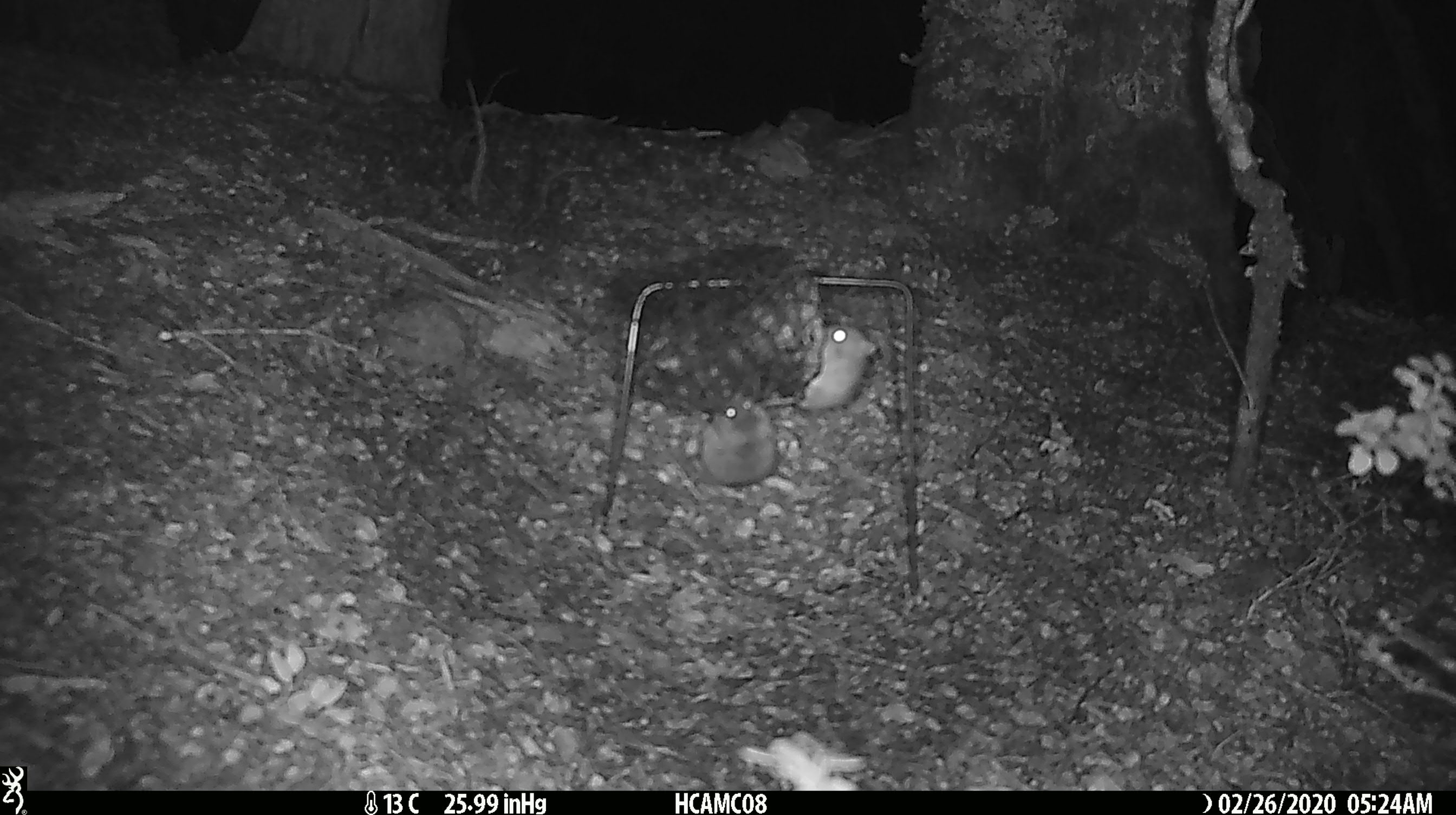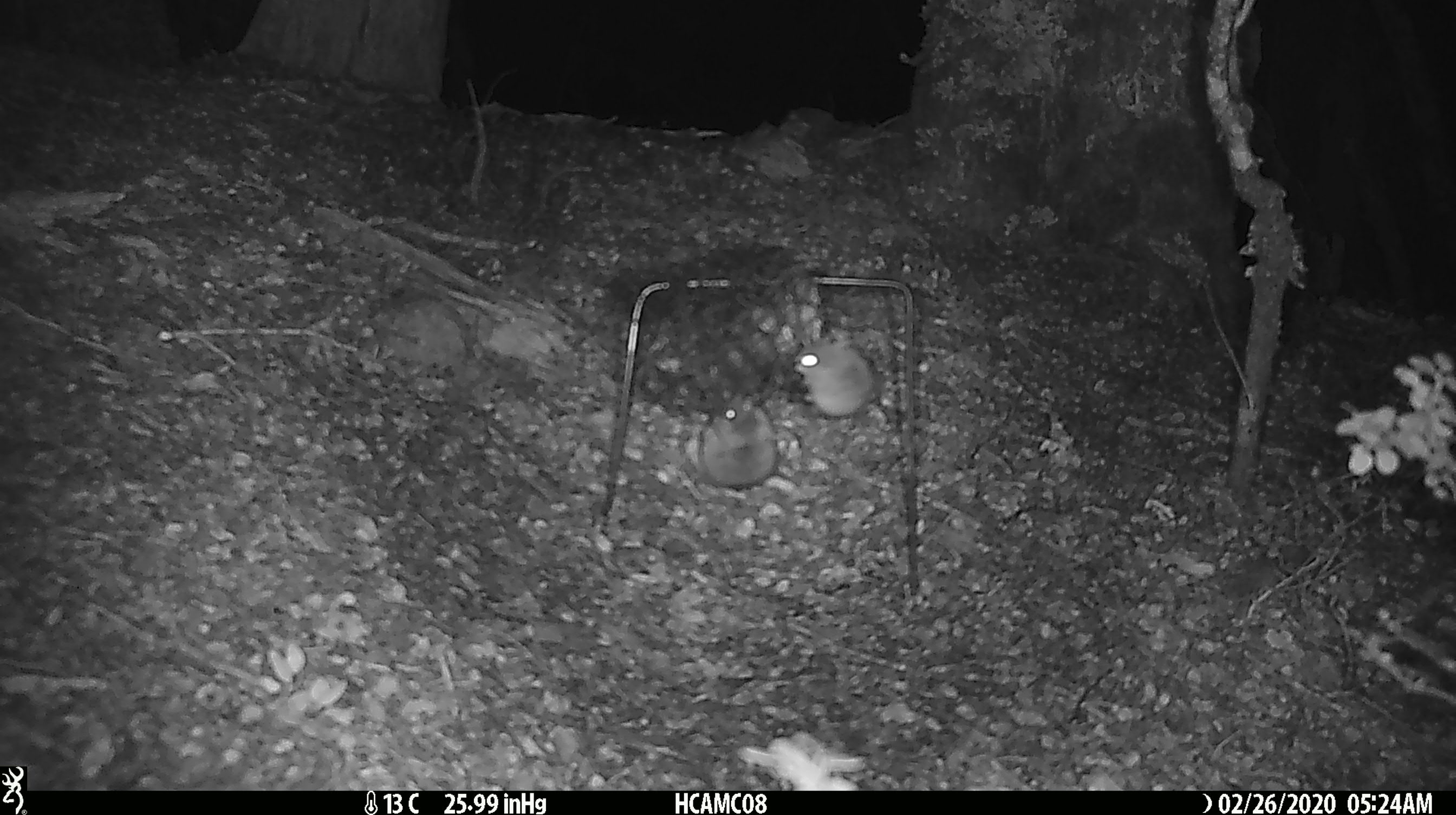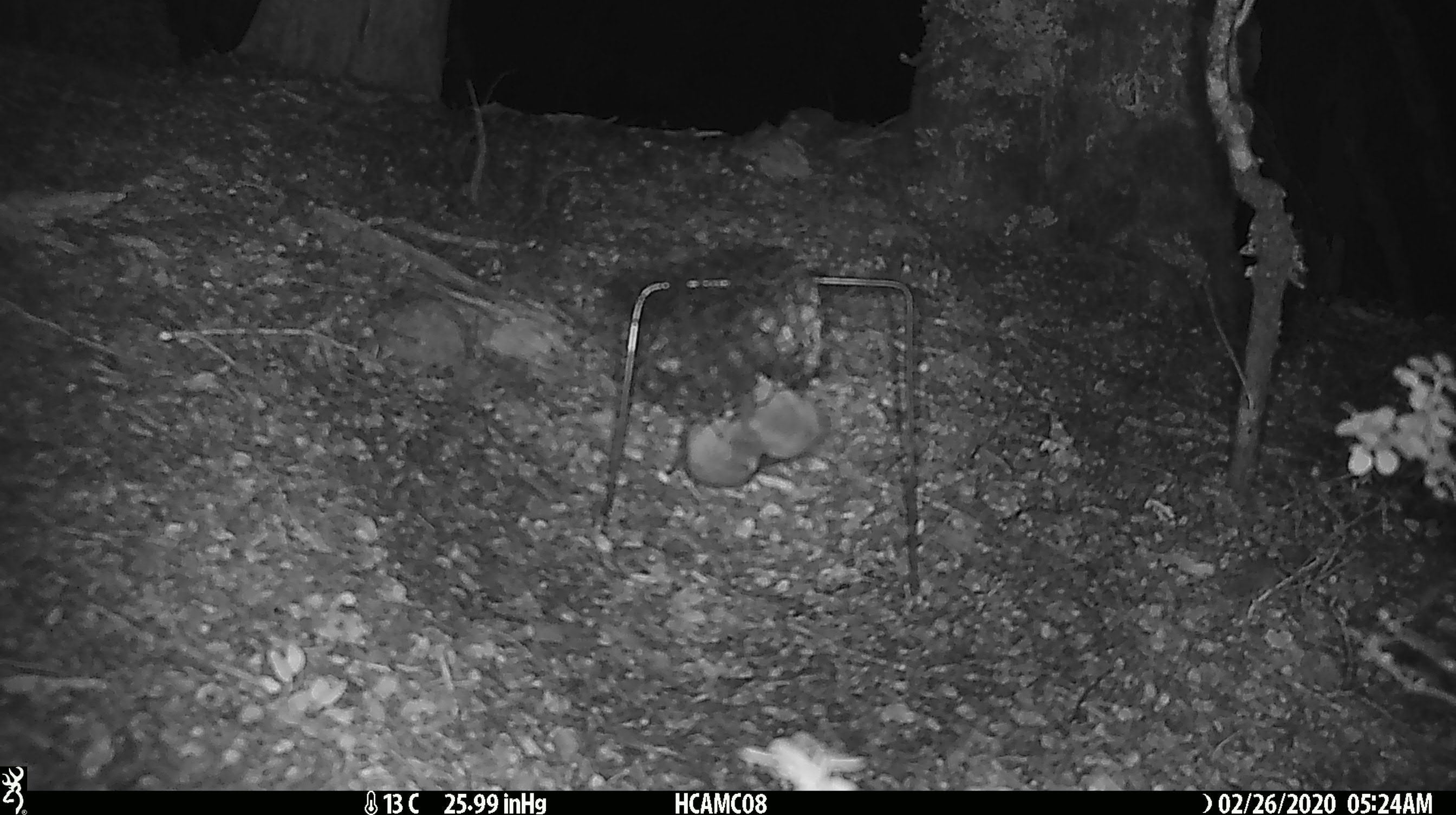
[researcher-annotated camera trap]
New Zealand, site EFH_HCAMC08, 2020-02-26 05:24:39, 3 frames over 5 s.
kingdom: Animalia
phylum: Chordata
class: Mammalia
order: Rodentia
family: Muridae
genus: Mus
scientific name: Mus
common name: mouse